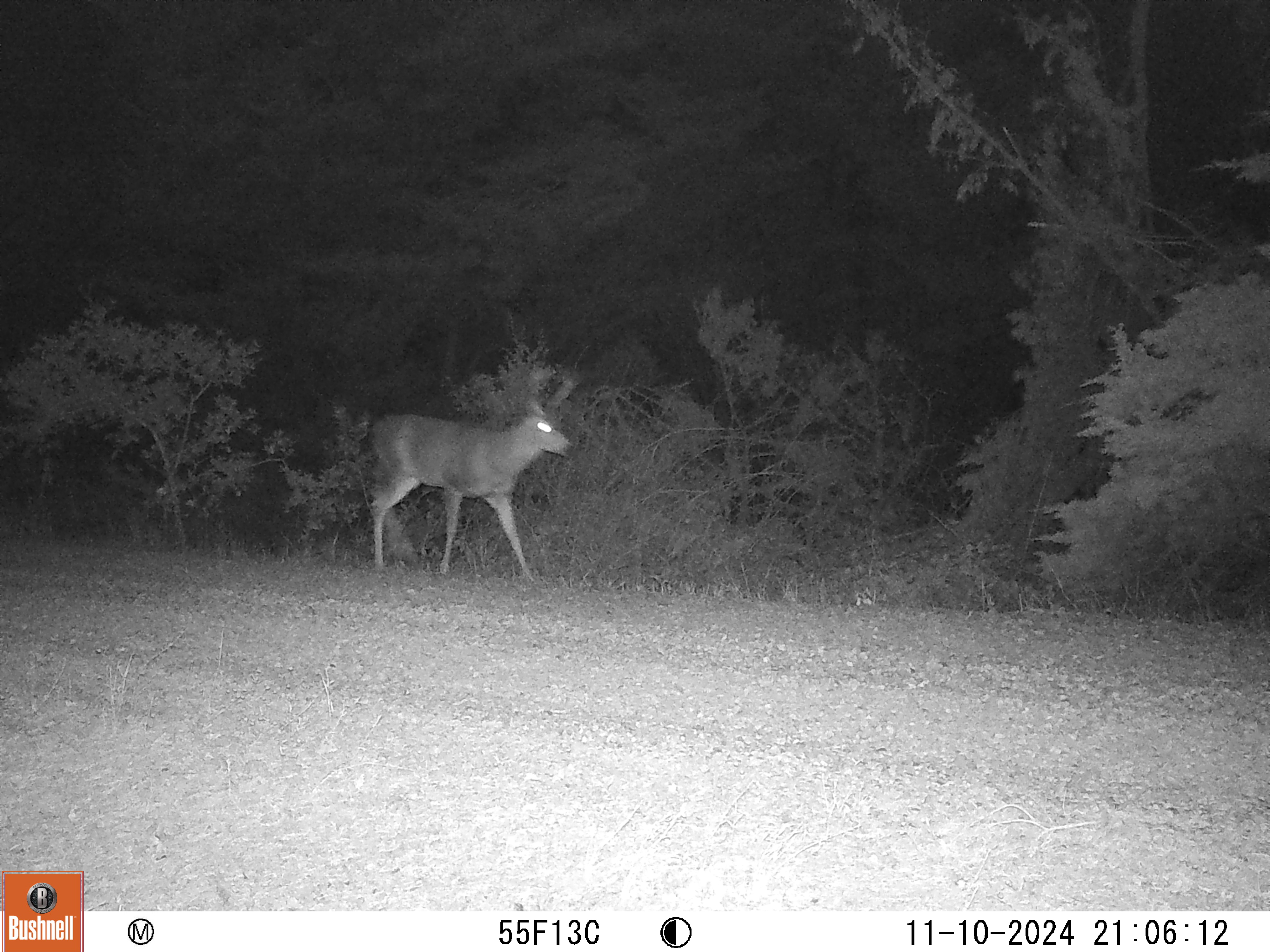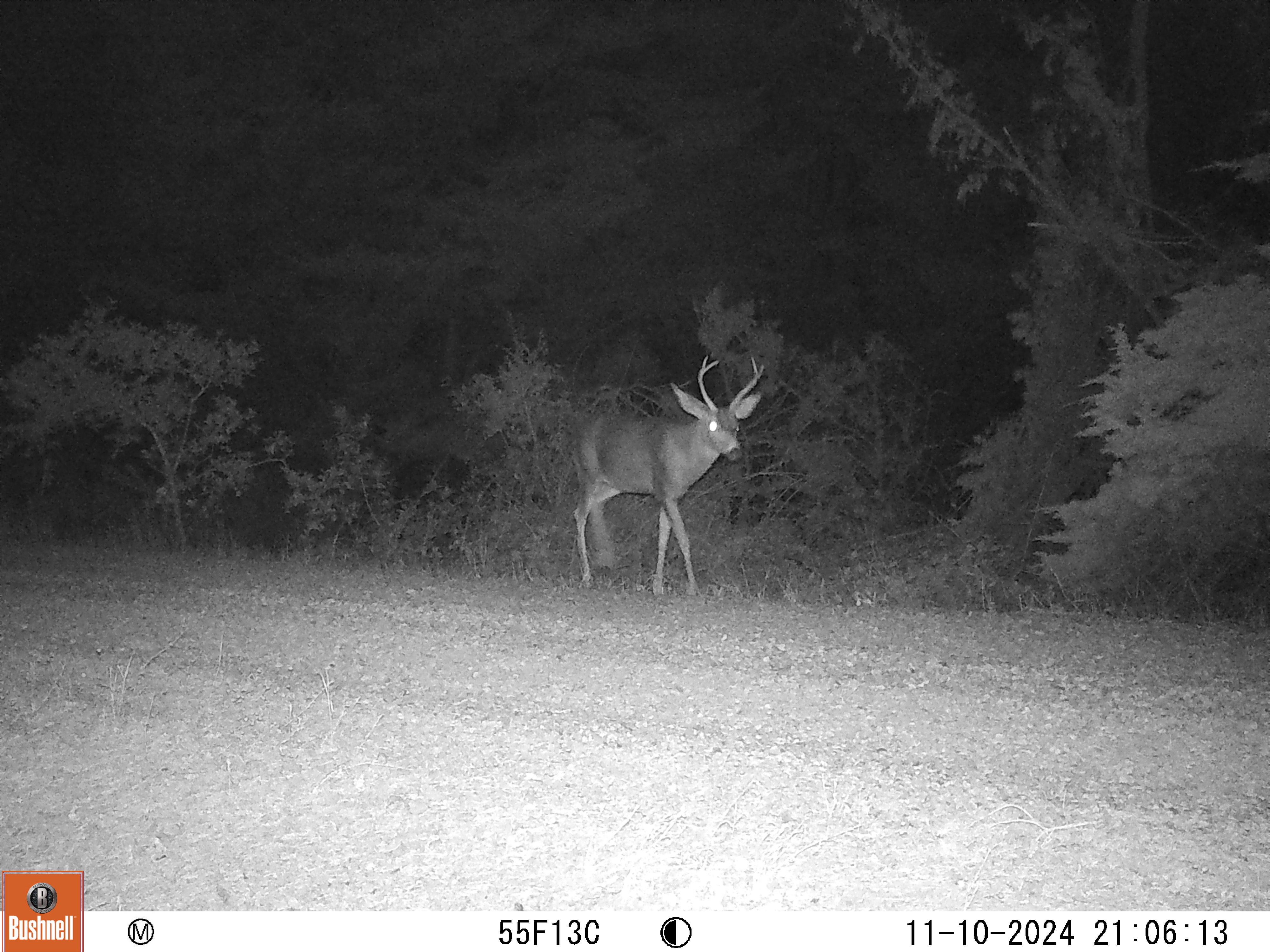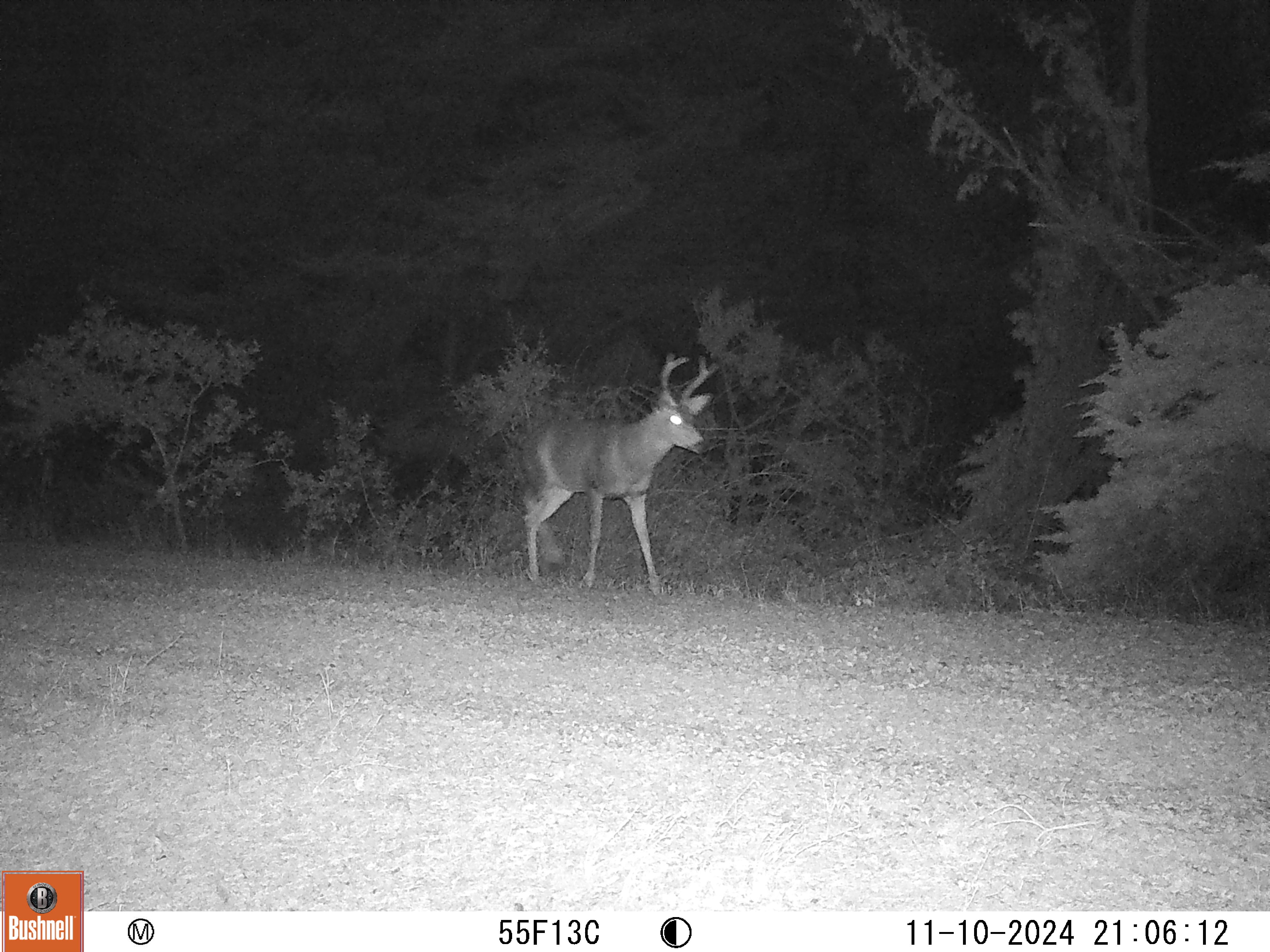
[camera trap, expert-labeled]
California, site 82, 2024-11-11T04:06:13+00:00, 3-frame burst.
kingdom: Animalia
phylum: Chordata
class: Mammalia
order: Artiodactyla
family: Cervidae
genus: Odocoileus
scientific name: Odocoileus hemionus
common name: mule deer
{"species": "mule deer (Odocoileus hemionus)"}